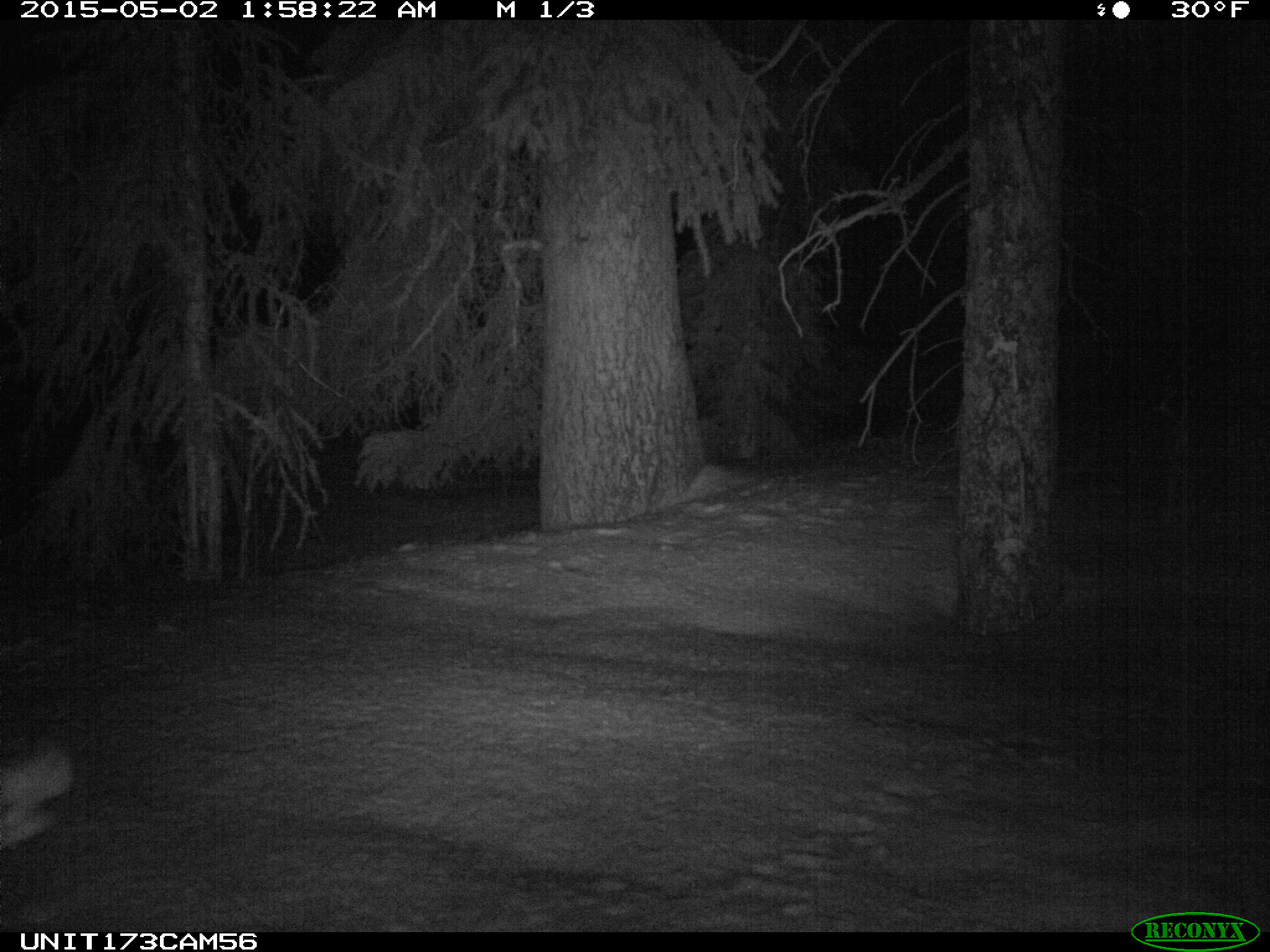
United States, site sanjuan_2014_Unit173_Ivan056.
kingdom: Animalia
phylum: Chordata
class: Mammalia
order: Lagomorpha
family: Leporidae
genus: Lepus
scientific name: Lepus americanus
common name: snowshoe hare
Lepus americanus (snowshoe hare).